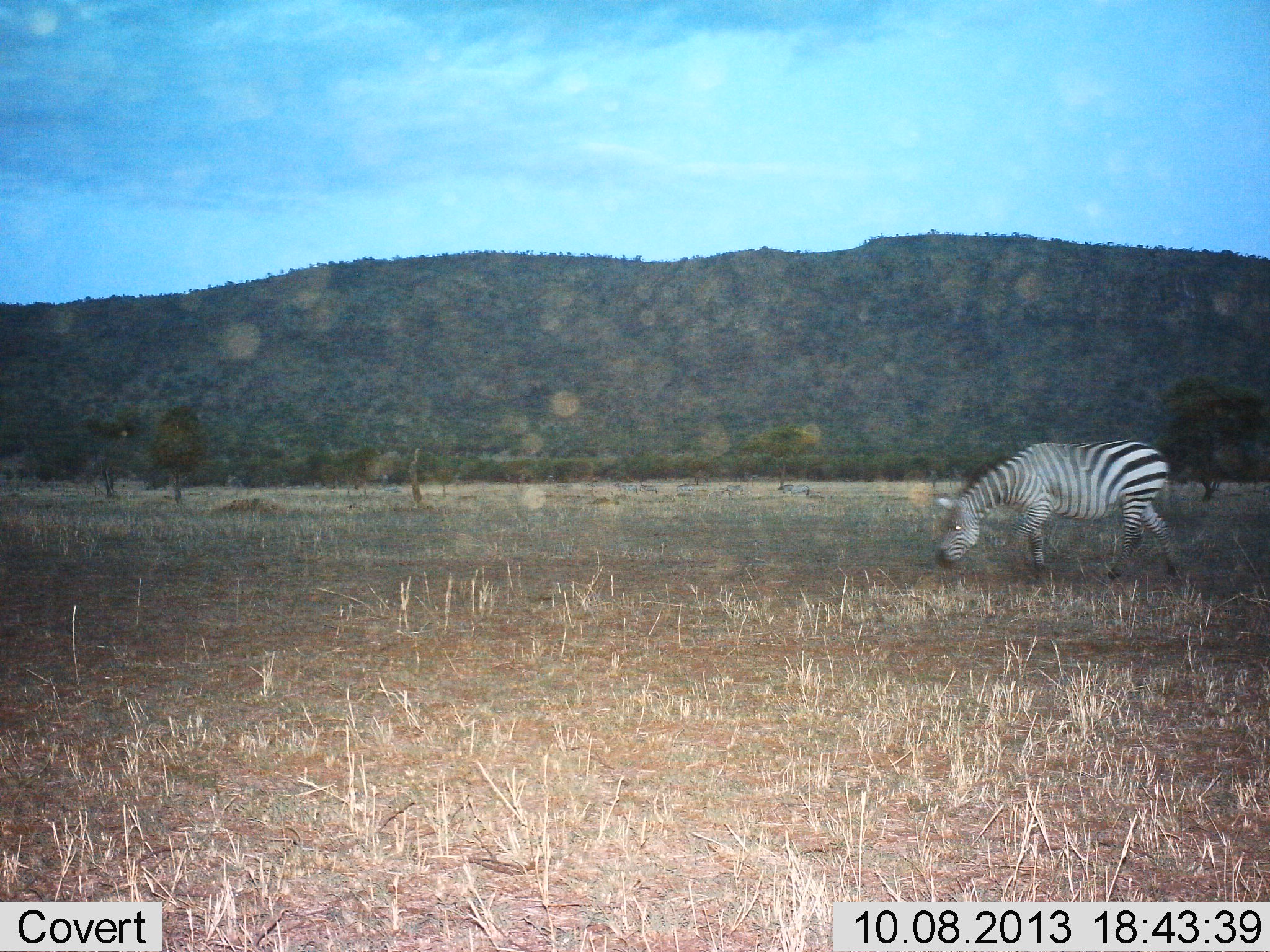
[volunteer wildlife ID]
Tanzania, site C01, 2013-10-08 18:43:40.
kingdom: Animalia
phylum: Chordata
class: Mammalia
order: Perissodactyla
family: Equidae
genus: Equus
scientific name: Equus quagga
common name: plains zebra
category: zebra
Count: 1.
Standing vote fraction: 0%.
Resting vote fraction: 0%.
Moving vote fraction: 60%.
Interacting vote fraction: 0%.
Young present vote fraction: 0%.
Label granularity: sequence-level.